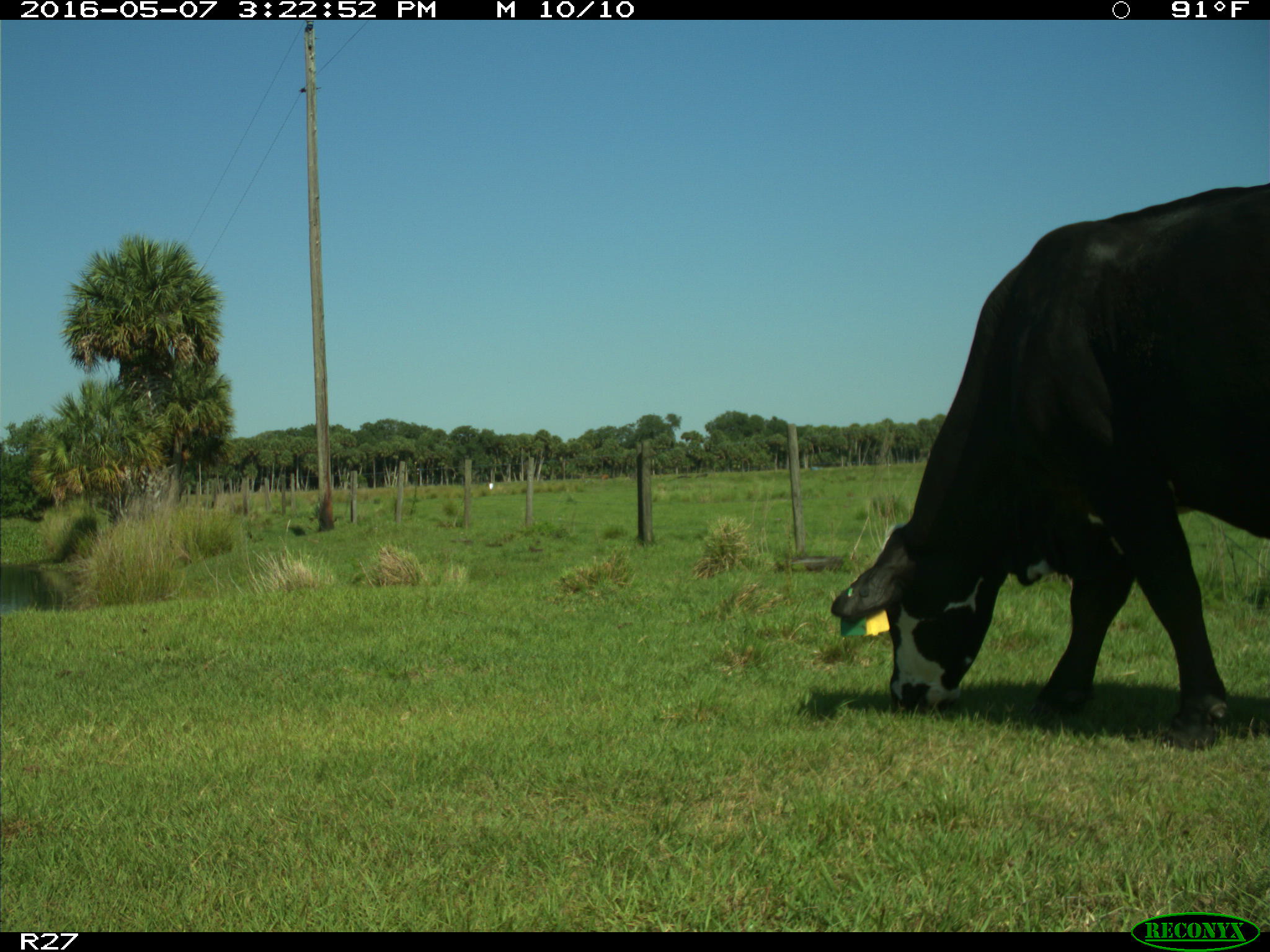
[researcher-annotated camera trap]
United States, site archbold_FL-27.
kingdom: Animalia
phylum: Chordata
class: Mammalia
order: Artiodactyla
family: Bovidae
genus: Bos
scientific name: Bos taurus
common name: domestic cow